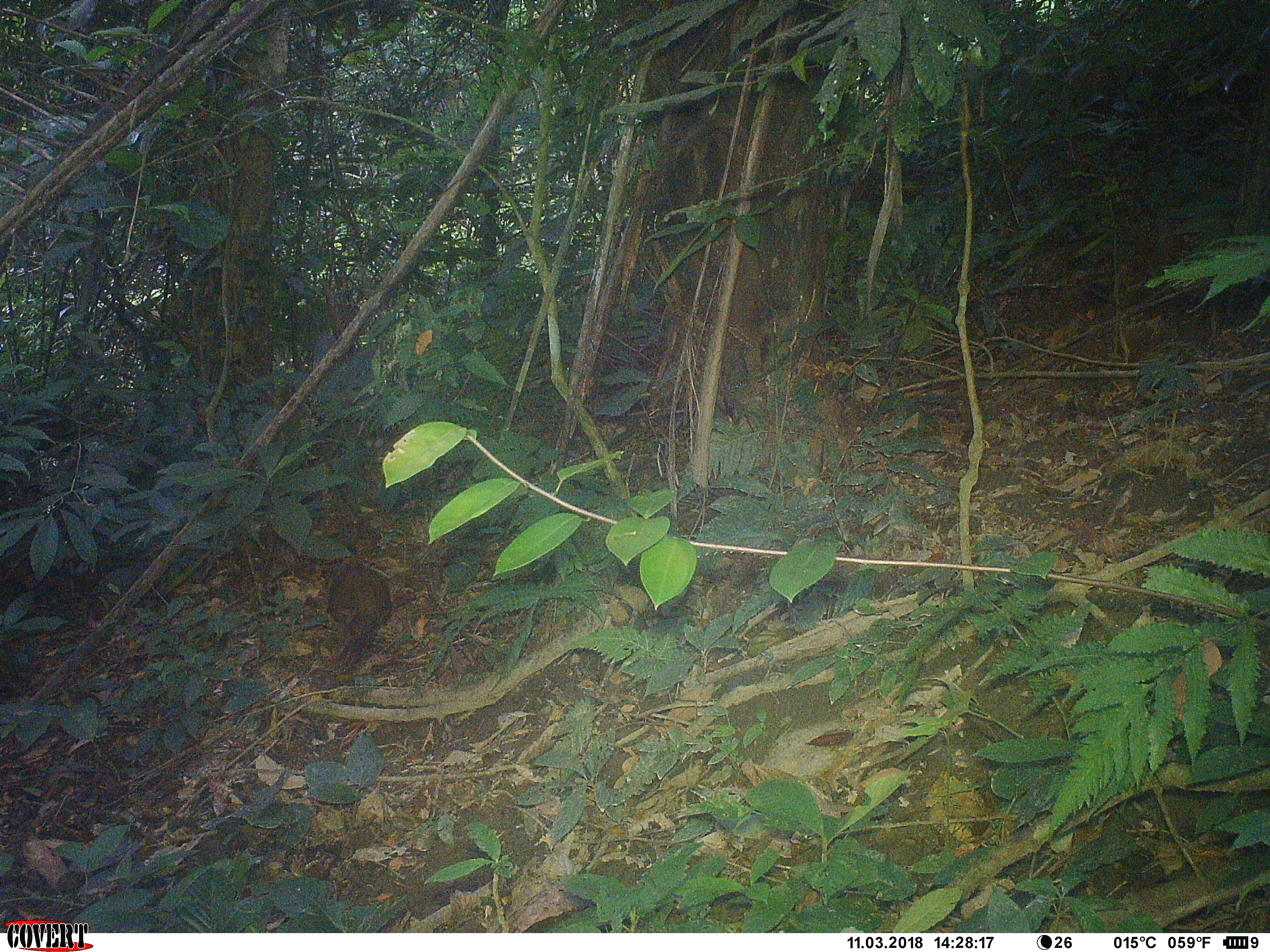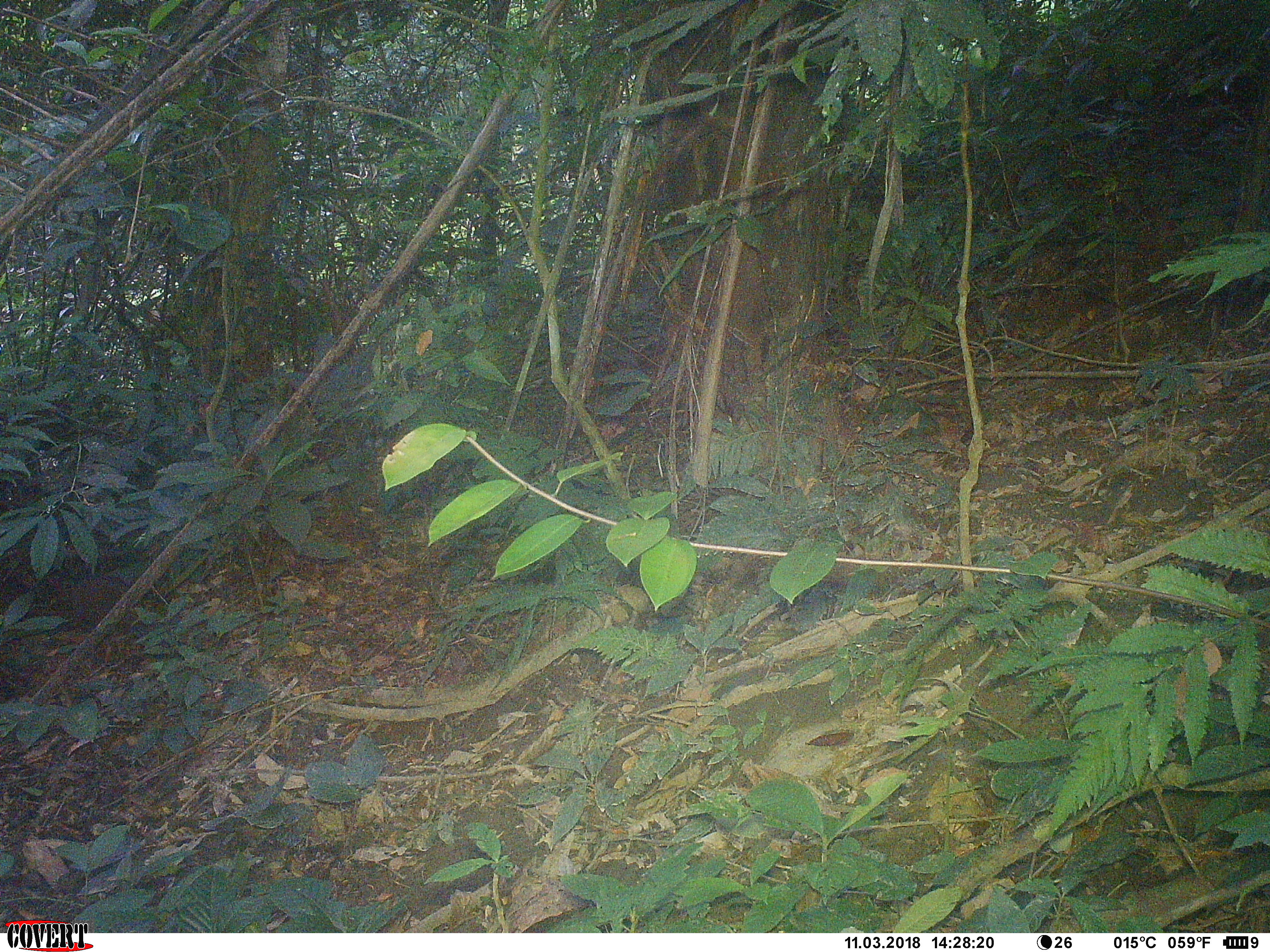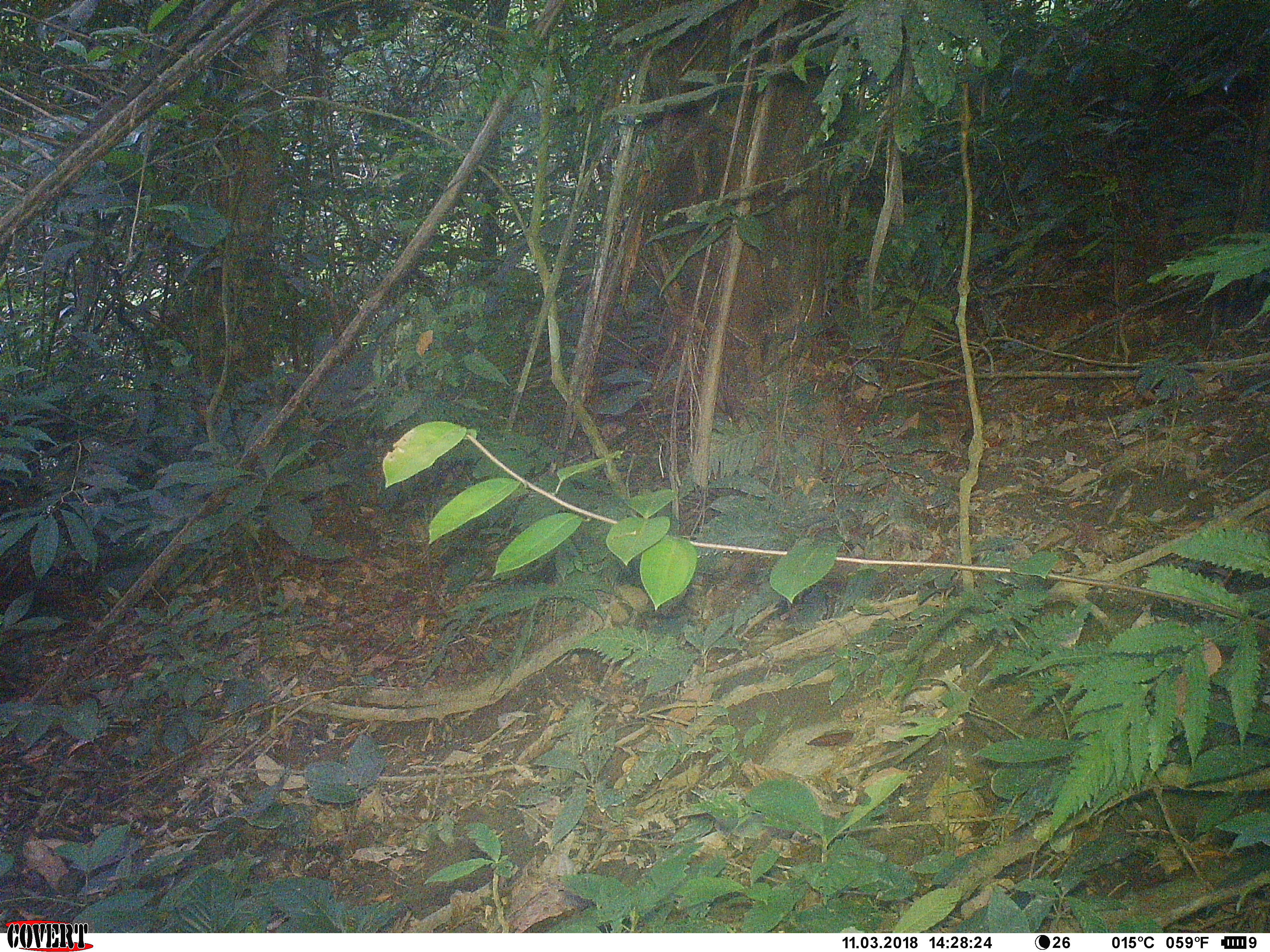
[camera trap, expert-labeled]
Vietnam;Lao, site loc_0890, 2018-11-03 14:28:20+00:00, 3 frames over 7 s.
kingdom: Animalia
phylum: Chordata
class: Aves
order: Galliformes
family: Phasianidae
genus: Lophura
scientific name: Lophura nycthemera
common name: silver pheasant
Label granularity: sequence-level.